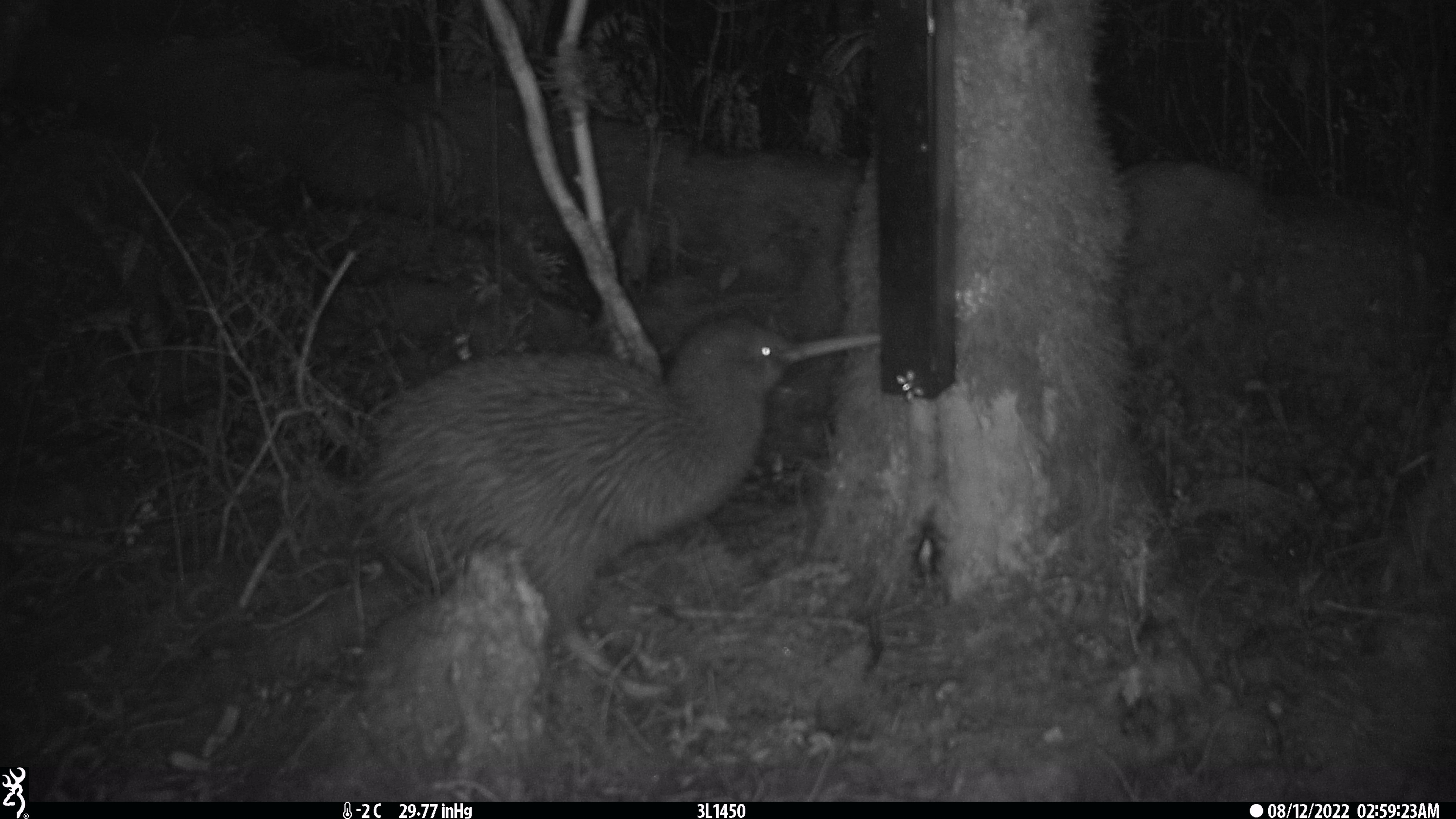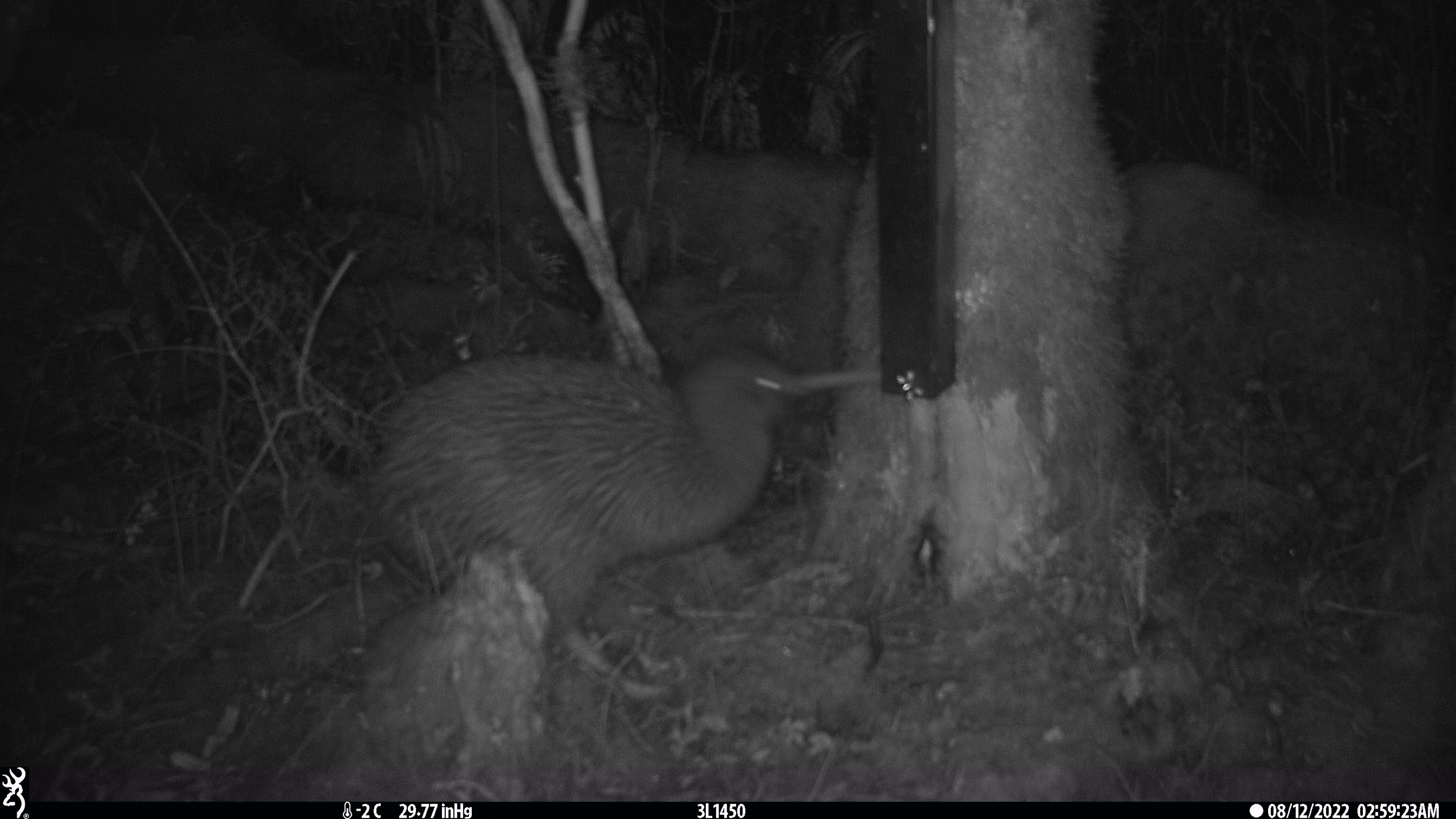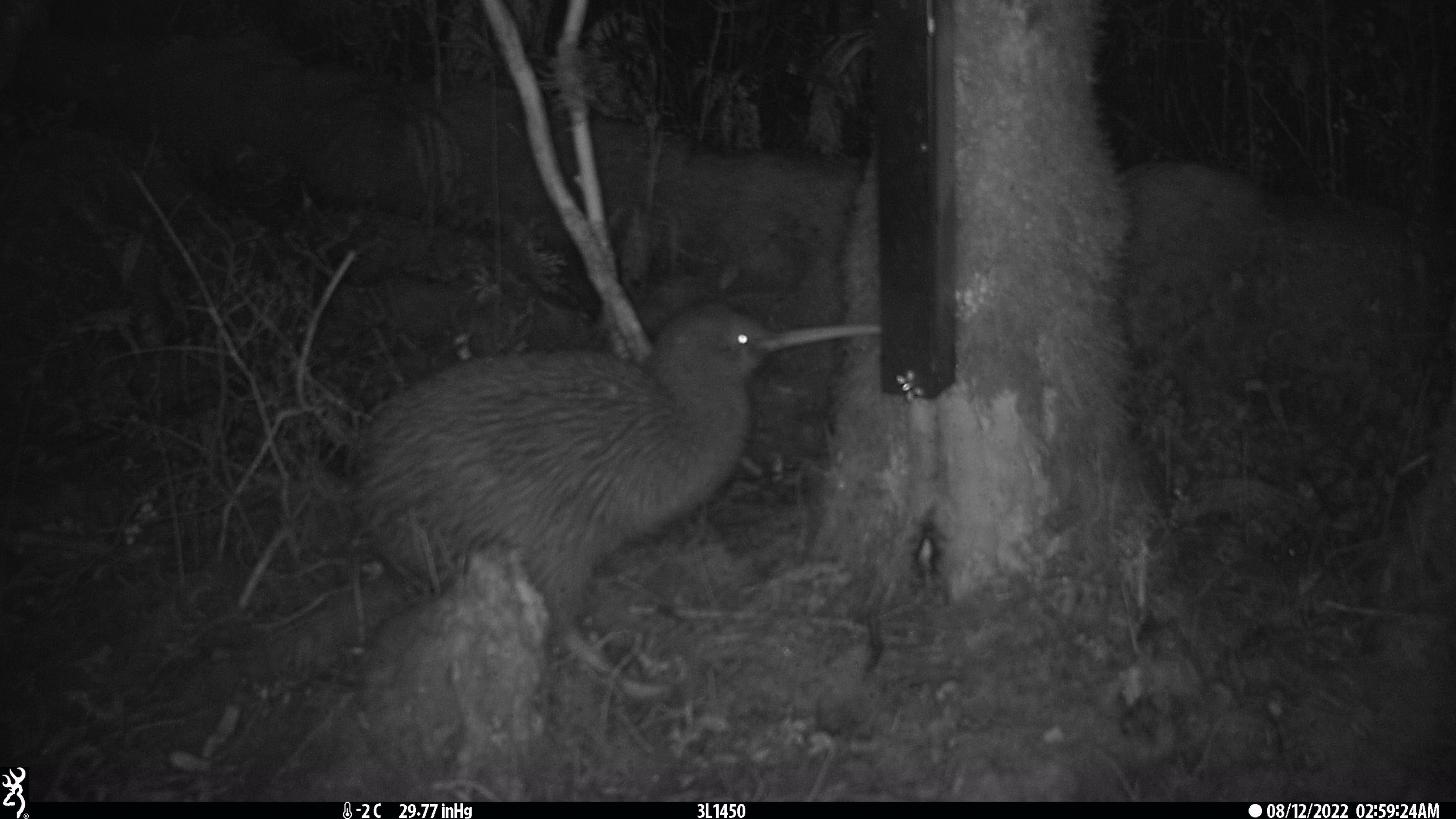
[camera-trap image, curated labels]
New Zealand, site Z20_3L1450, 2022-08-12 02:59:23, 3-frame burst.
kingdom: Animalia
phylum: Chordata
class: Aves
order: Apterygiformes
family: Apterygidae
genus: Apteryx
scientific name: Apteryx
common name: kiwi